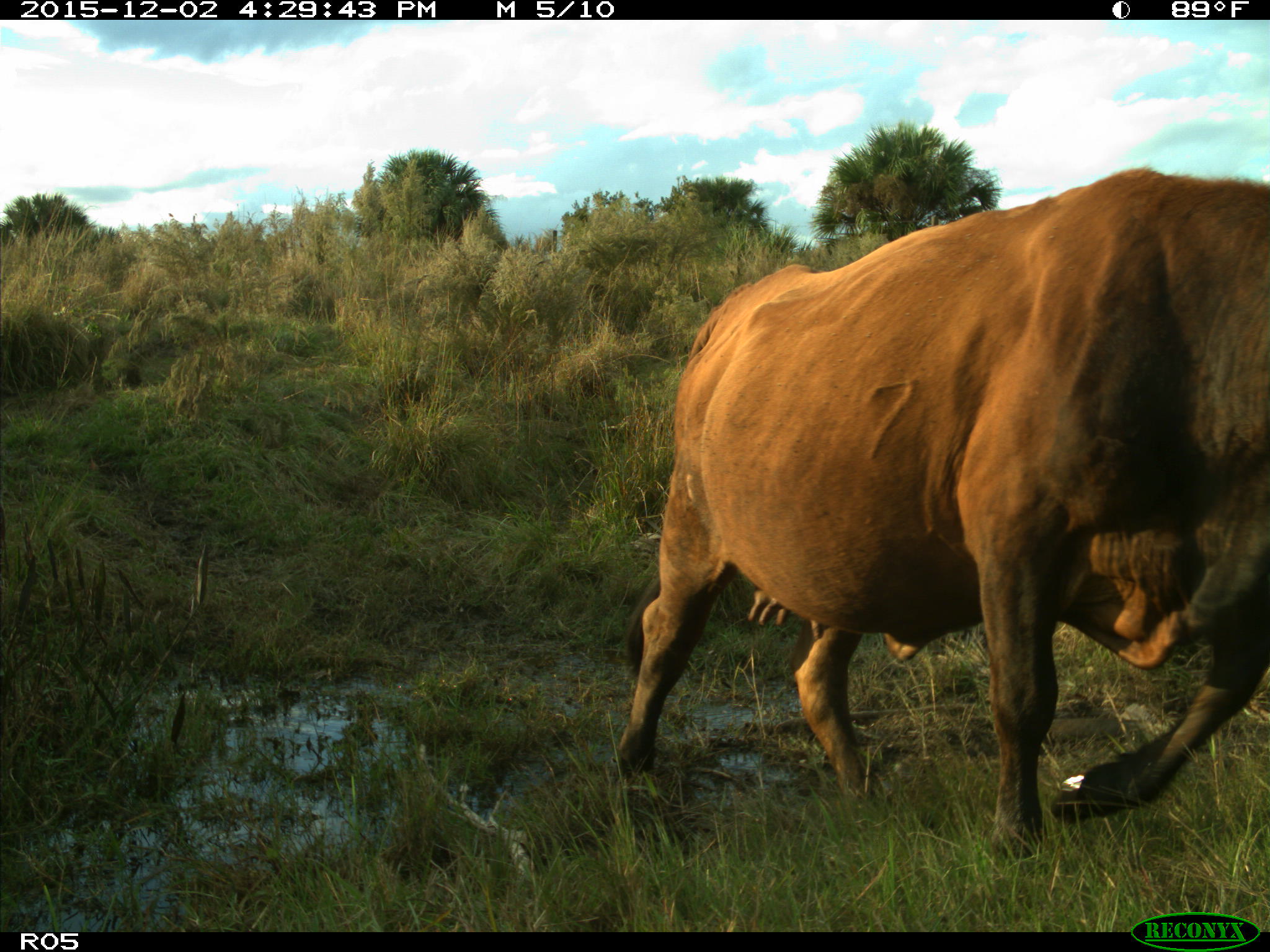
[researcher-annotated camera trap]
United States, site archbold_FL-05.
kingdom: Animalia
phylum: Chordata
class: Mammalia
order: Artiodactyla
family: Bovidae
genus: Bos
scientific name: Bos taurus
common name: domestic cow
Bos taurus (domestic cow).